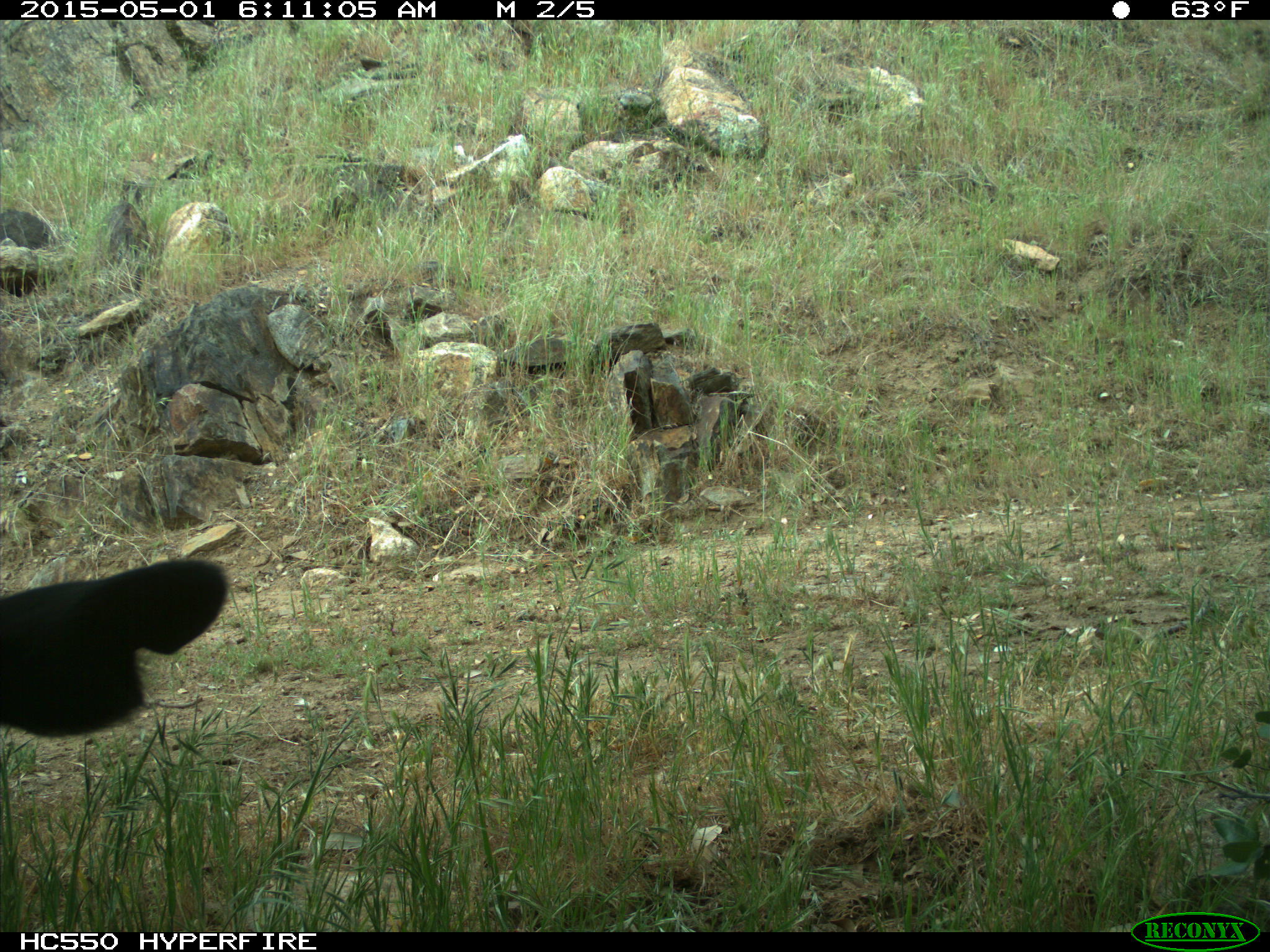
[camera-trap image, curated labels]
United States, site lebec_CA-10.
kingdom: Animalia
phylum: Chordata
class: Mammalia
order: Artiodactyla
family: Bovidae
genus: Bos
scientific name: Bos taurus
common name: domestic cow